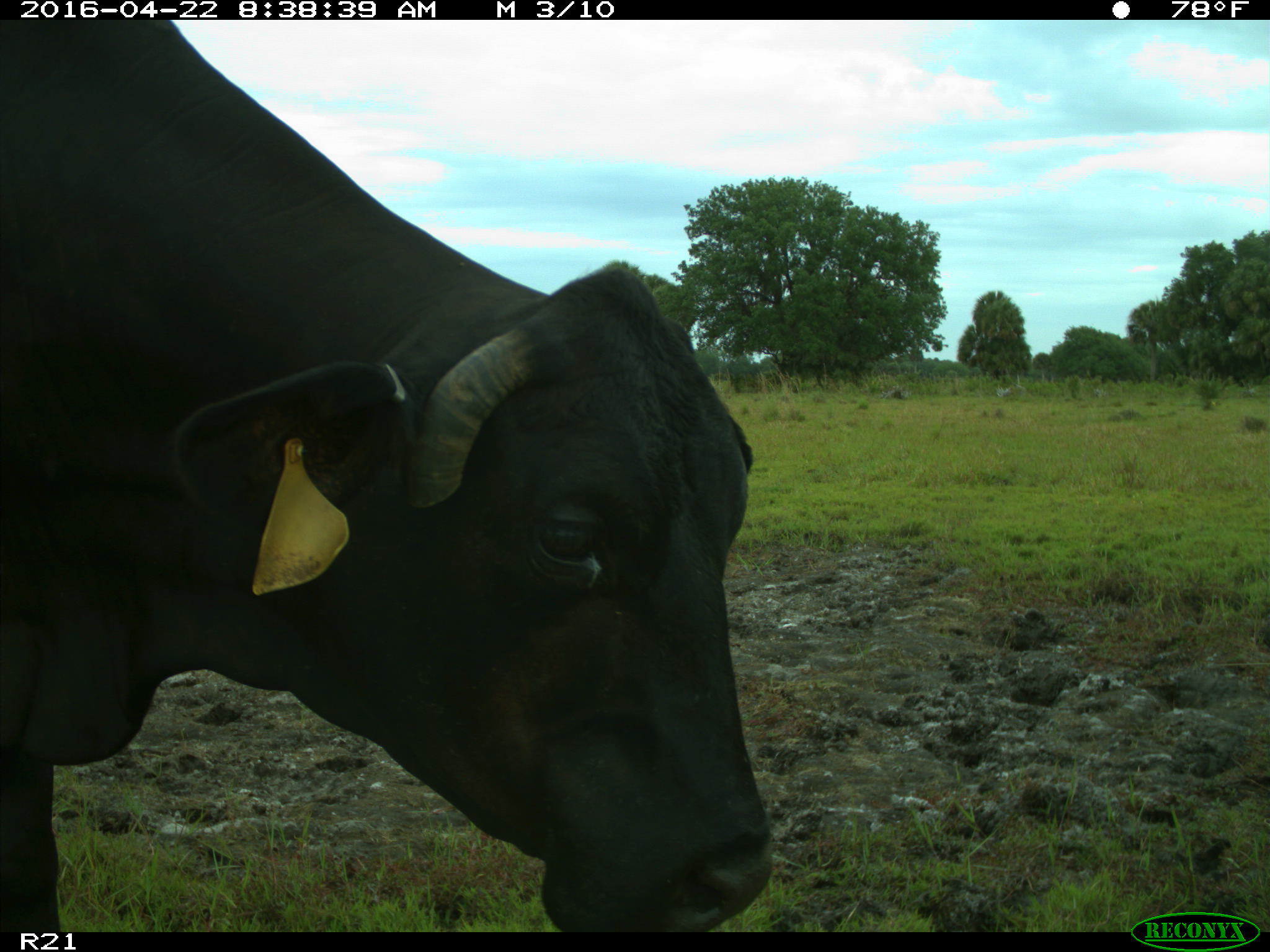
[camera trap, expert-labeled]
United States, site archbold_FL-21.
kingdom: Animalia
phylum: Chordata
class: Mammalia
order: Artiodactyla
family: Bovidae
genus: Bos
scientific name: Bos taurus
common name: domestic cow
Bos taurus (domestic cow).